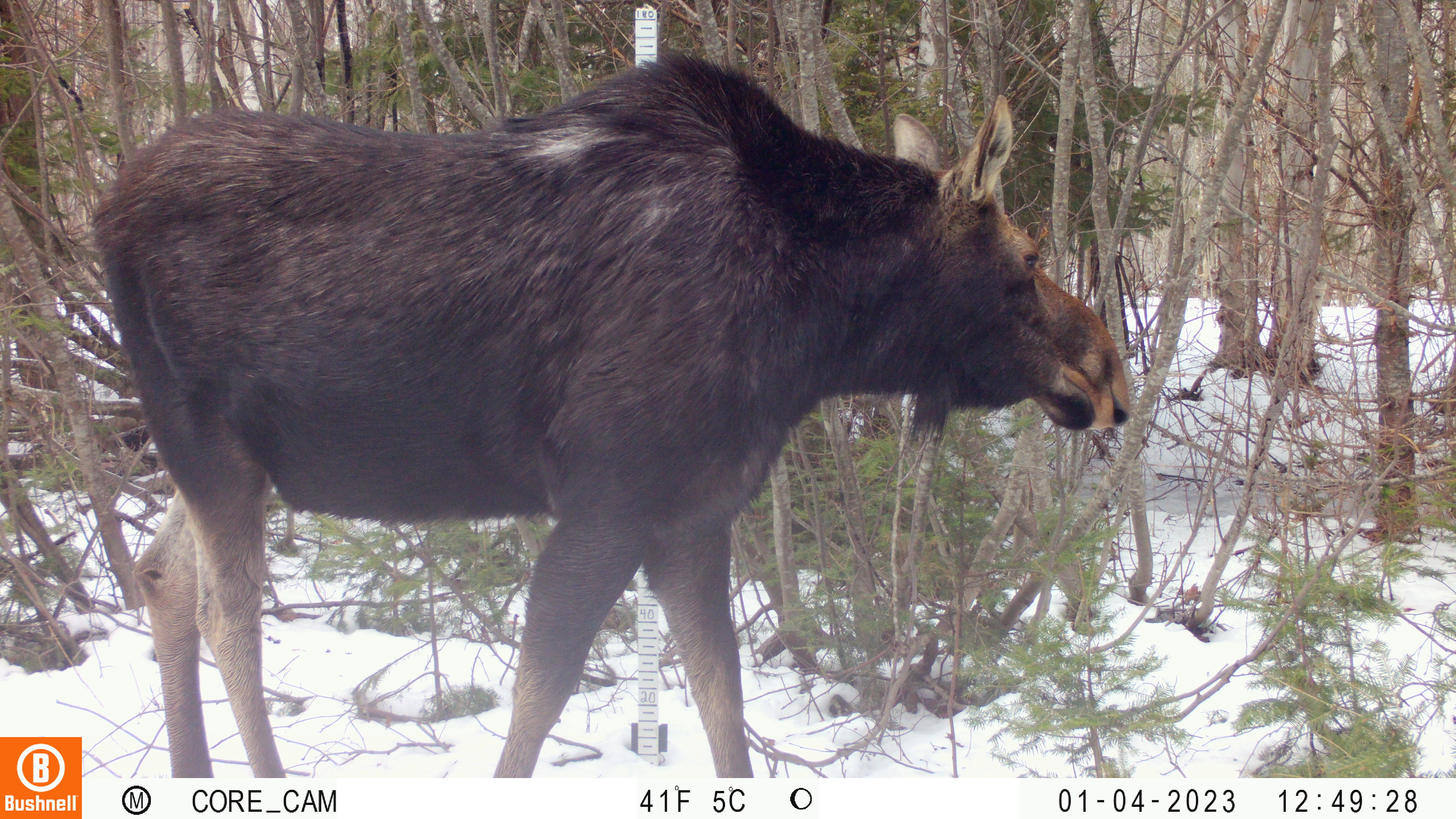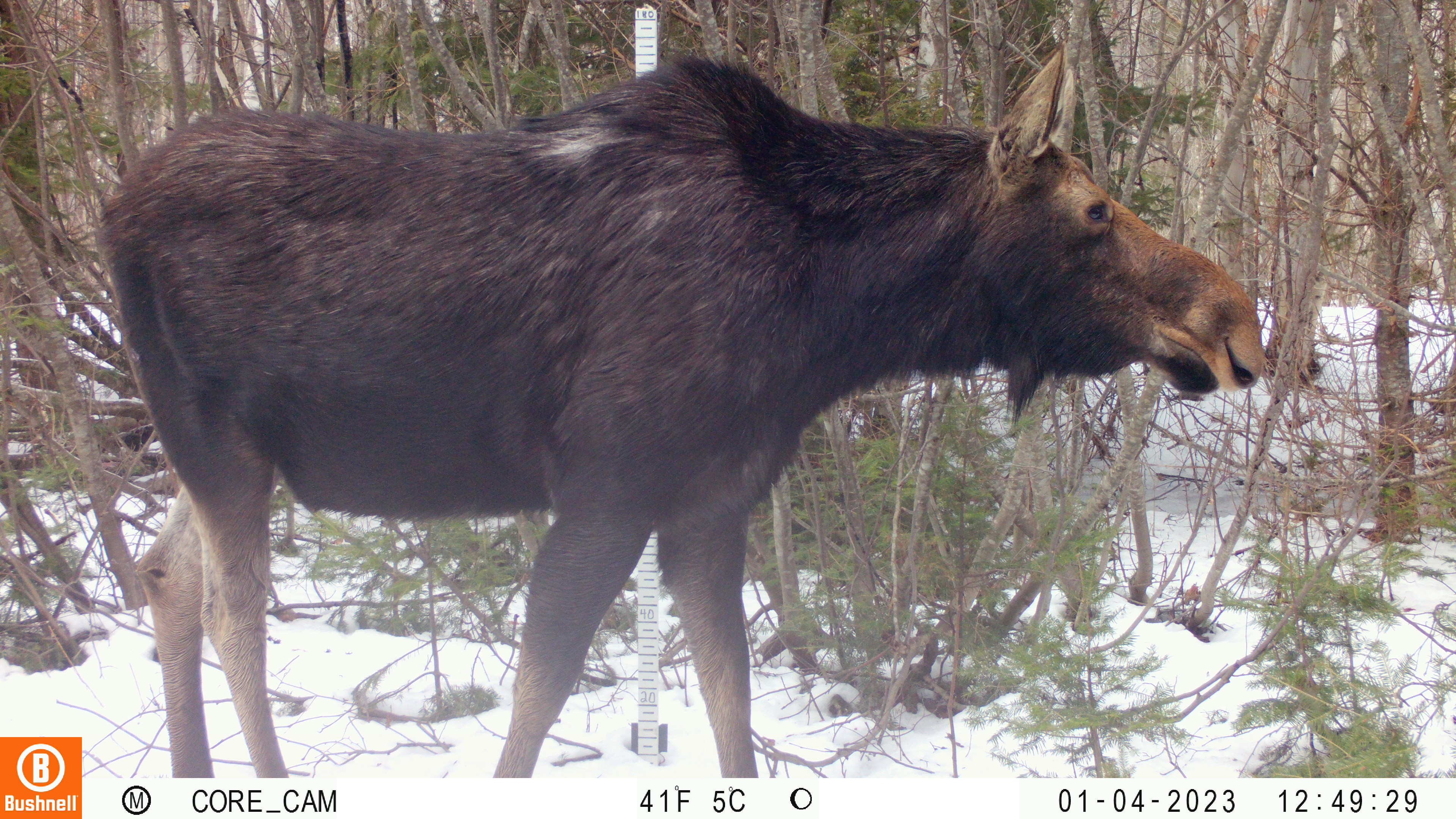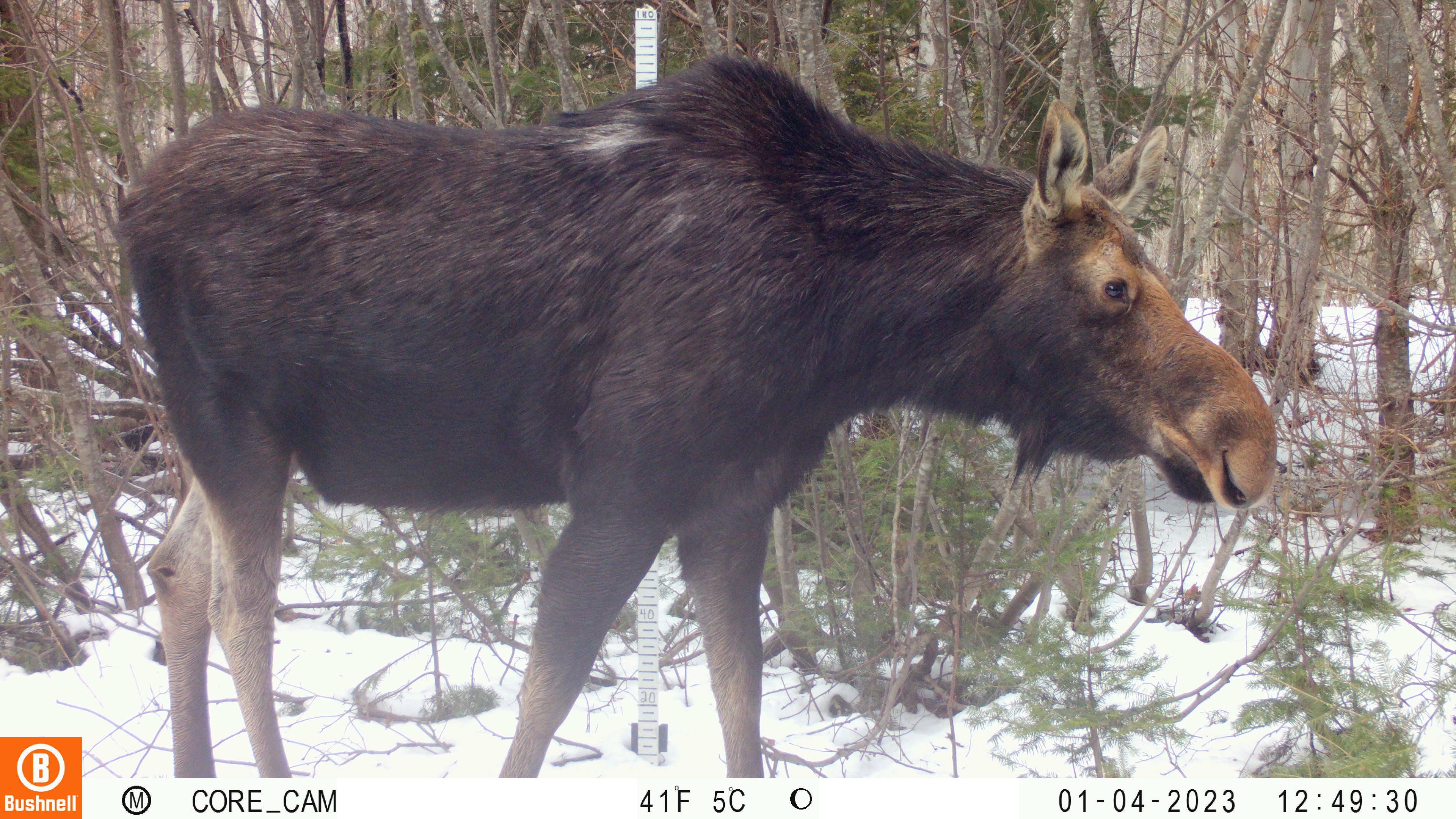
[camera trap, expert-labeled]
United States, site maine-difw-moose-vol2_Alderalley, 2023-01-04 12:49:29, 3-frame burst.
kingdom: Animalia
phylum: Chordata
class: Mammalia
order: Artiodactyla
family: Cervidae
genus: Alces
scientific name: Alces alces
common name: moose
Moose (Alces alces).